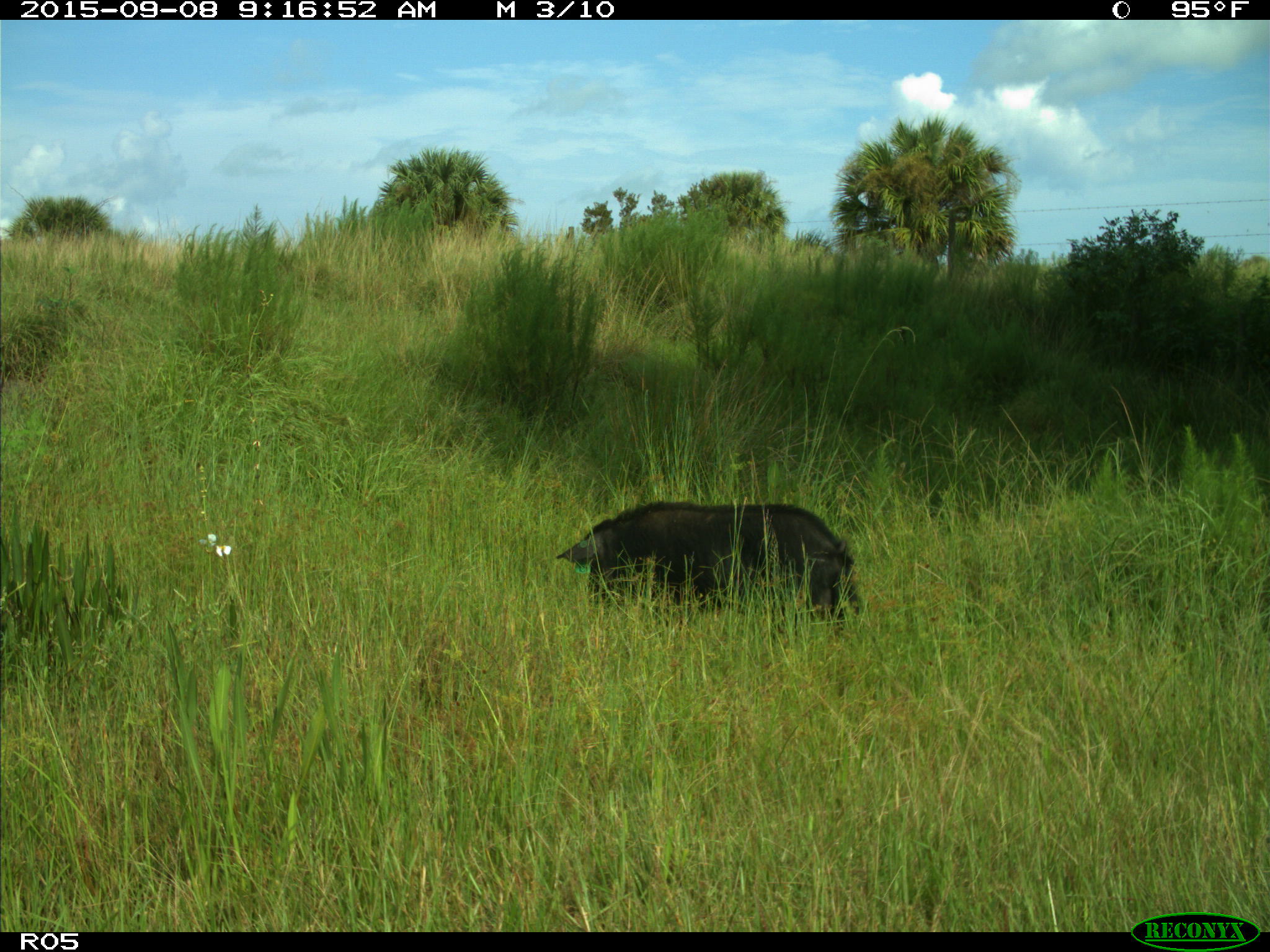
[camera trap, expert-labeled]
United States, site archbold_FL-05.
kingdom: Animalia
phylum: Chordata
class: Mammalia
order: Artiodactyla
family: Suidae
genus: Sus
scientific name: Sus scrofa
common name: wild boar